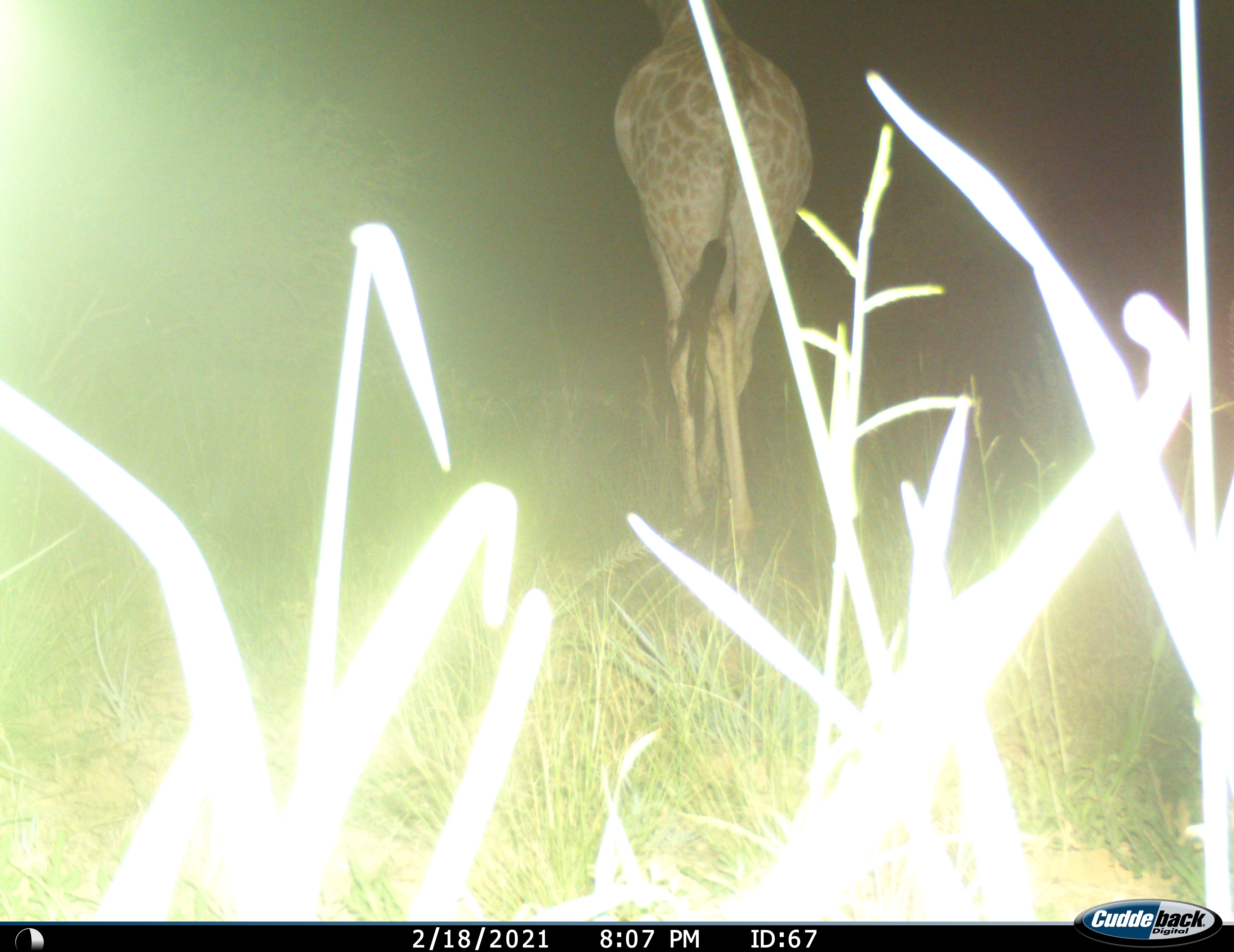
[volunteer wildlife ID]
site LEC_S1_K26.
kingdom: Animalia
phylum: Chordata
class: Mammalia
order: Artiodactyla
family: Giraffidae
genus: Giraffa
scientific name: Giraffa camelopardalis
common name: giraffe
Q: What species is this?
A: Giraffe (Giraffa camelopardalis).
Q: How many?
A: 1.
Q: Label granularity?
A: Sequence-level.